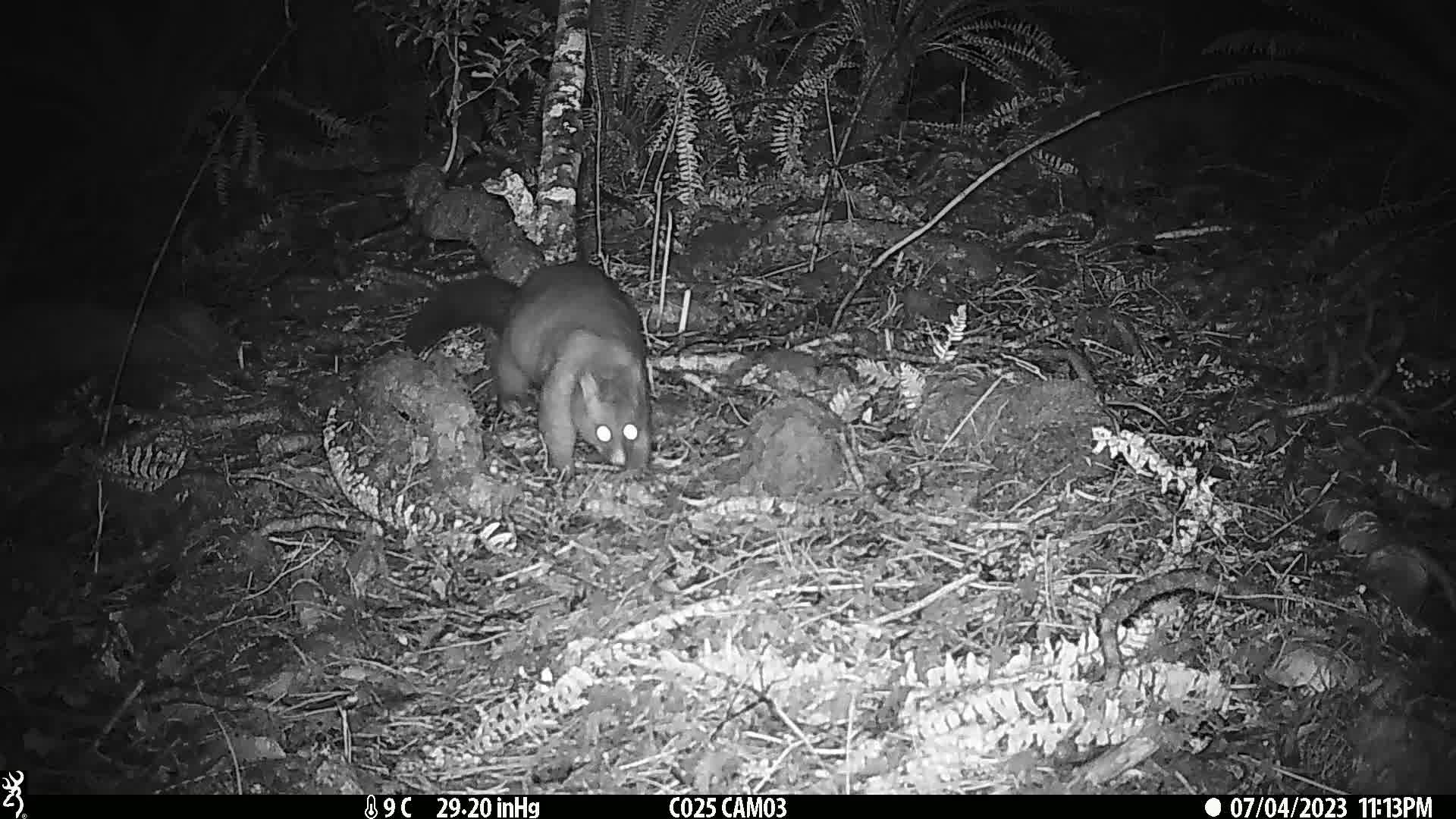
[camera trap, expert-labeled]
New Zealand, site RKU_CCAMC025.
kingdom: Animalia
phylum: Chordata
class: Mammalia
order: Diprotodontia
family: Phalangeridae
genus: Trichosurus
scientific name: Trichosurus vulpecula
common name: common brushtail possum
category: possum